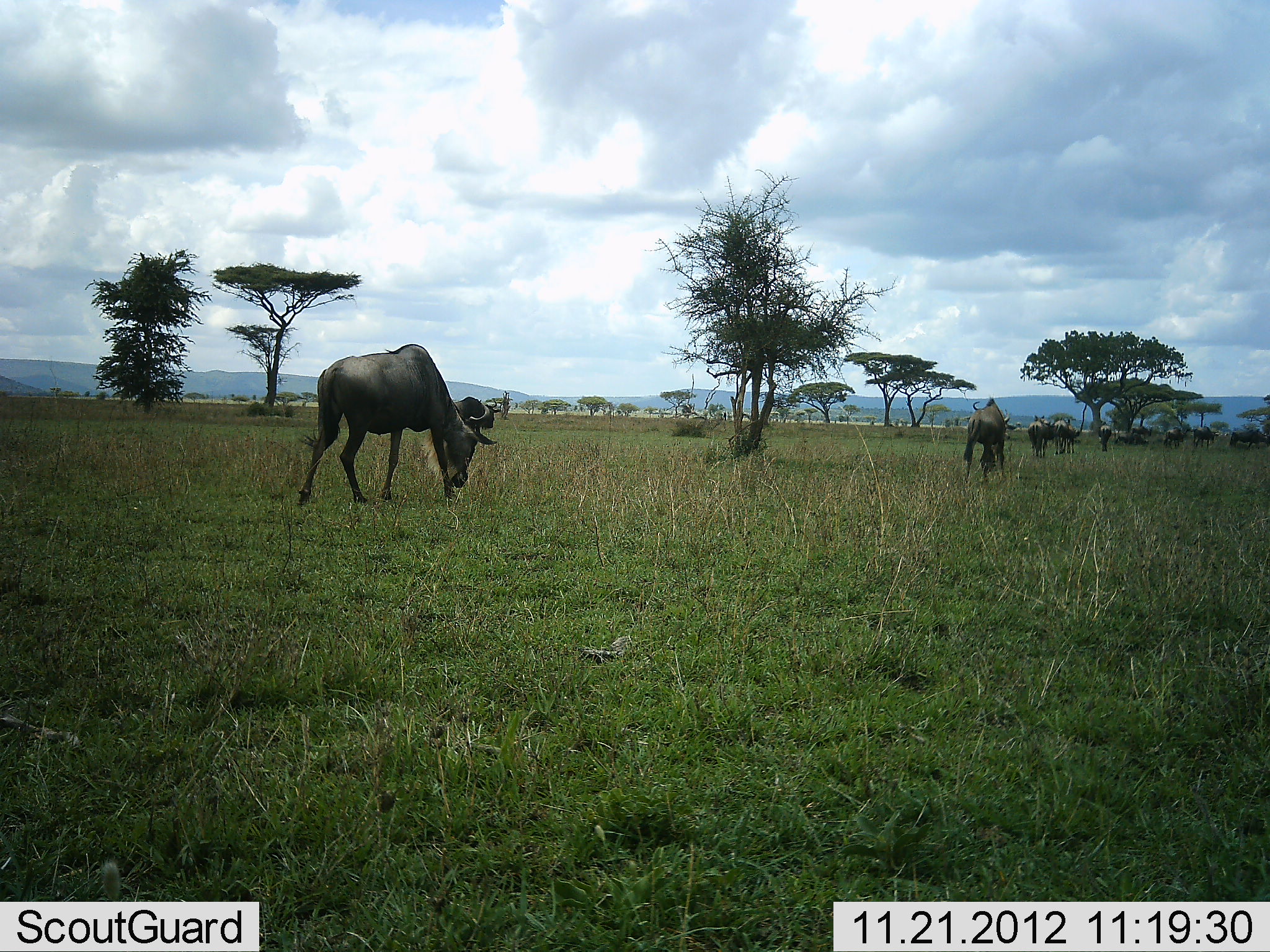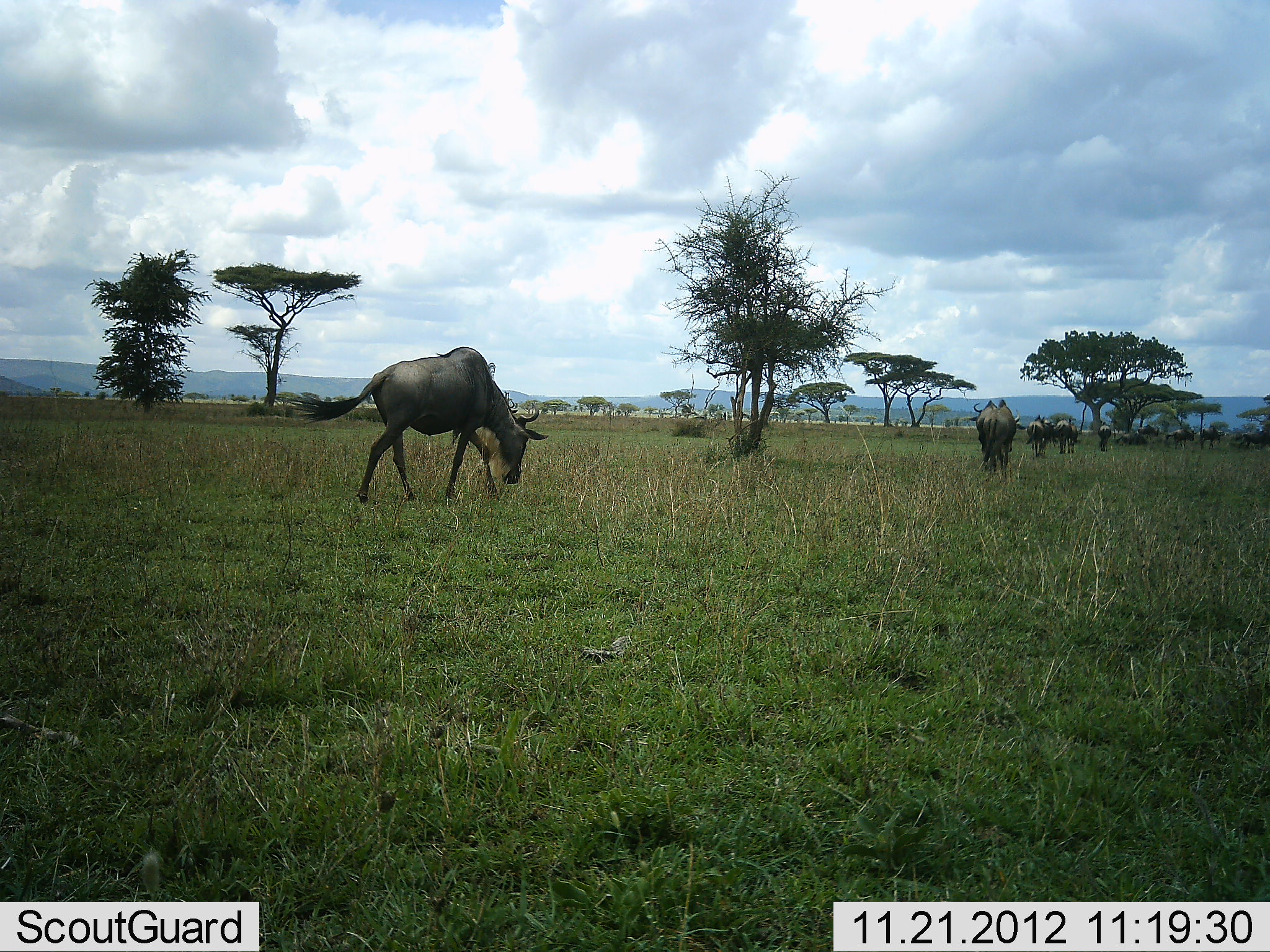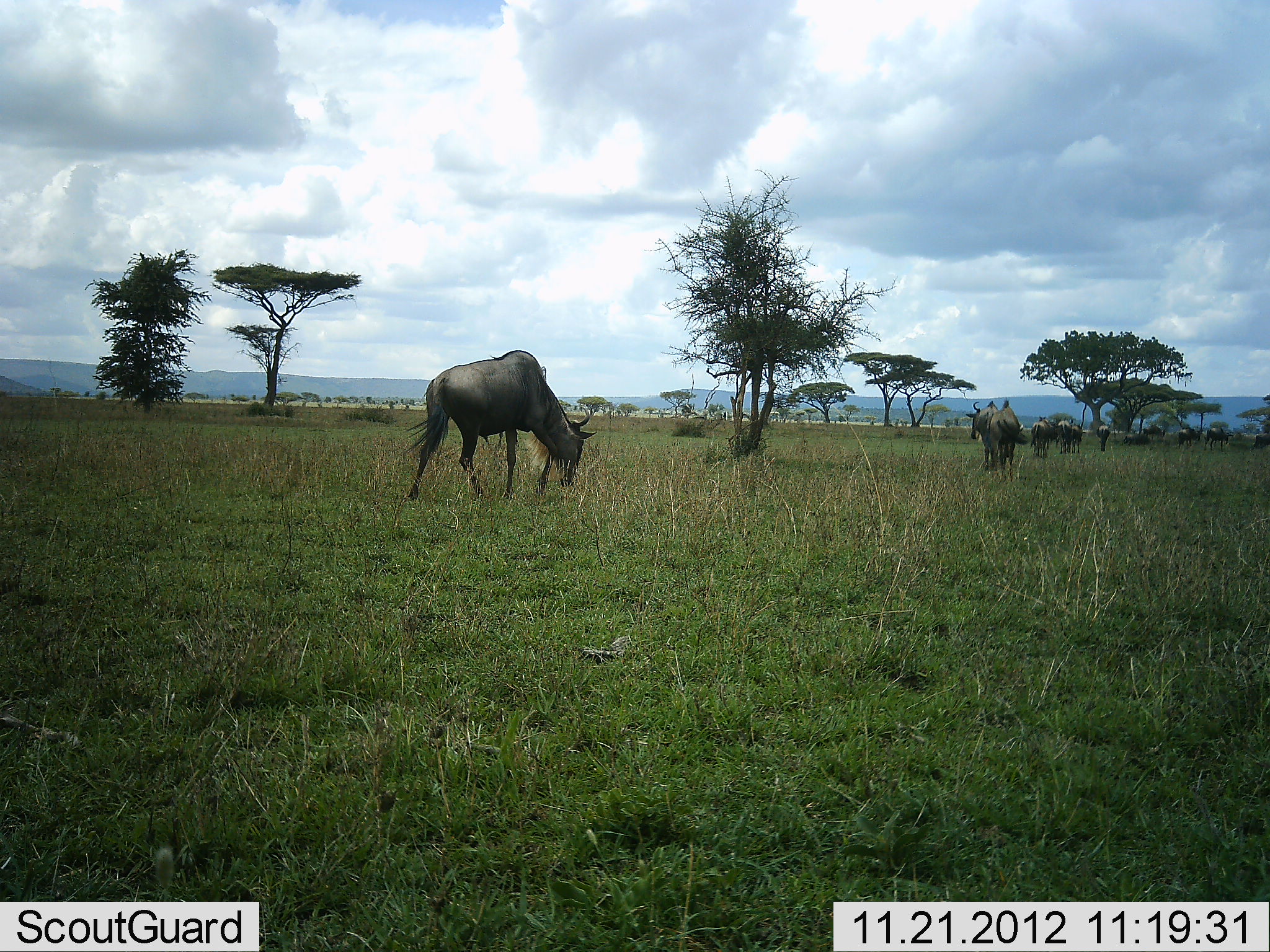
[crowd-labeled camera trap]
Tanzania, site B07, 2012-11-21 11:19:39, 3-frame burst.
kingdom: Animalia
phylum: Chordata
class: Mammalia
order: Artiodactyla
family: Bovidae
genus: Connochaetes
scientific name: Connochaetes taurinus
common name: blue wildebeest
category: wildebeest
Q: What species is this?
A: Wildebeest (blue wildebeest) (Connochaetes taurinus).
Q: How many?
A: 10.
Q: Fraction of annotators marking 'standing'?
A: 0%.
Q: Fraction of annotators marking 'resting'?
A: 0%.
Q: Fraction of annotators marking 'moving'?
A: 100%.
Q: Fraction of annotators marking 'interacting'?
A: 0%.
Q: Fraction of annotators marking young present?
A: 0%.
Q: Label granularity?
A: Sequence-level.